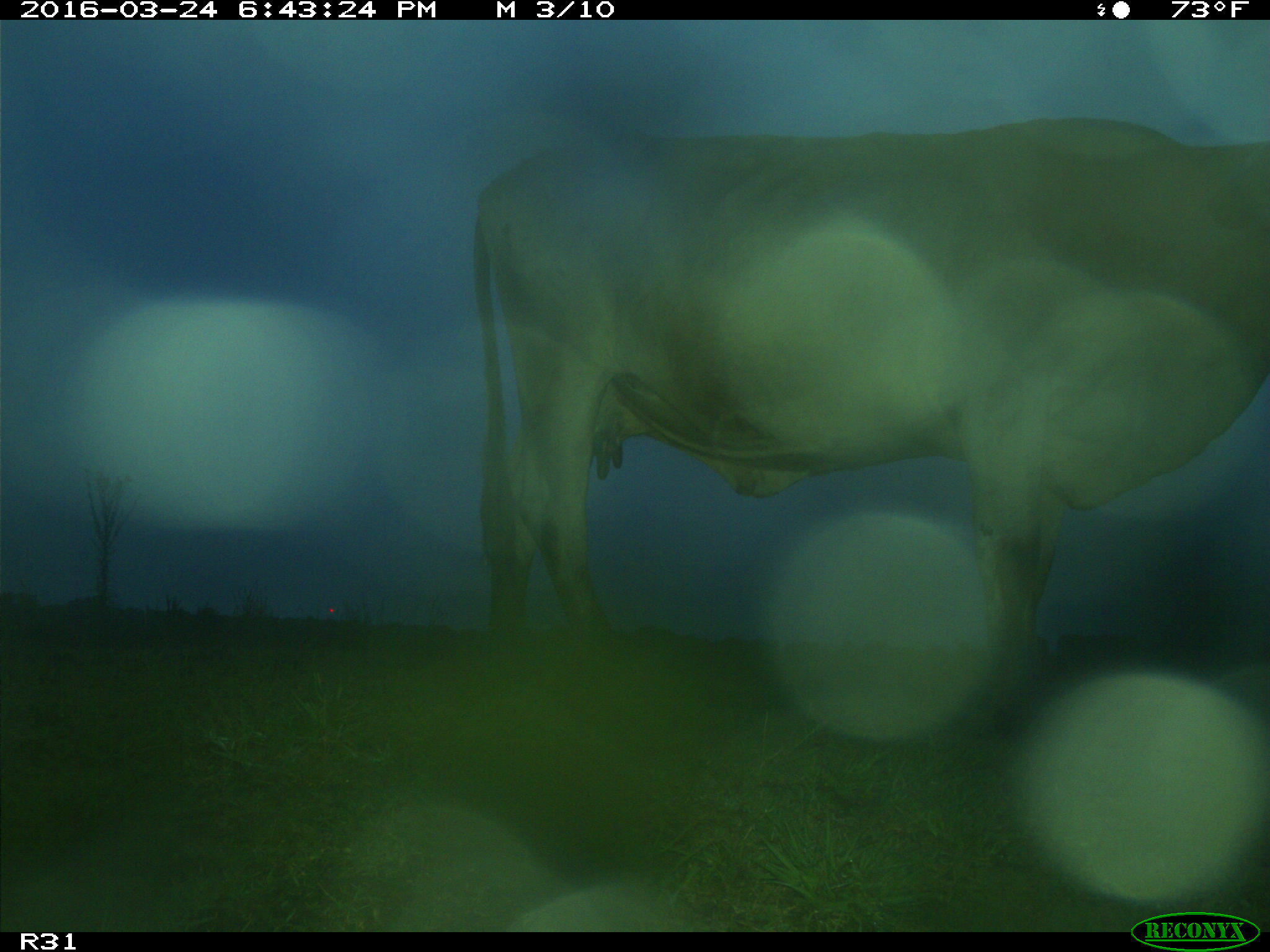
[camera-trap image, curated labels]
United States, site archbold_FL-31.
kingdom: Animalia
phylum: Chordata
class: Mammalia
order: Artiodactyla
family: Bovidae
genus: Bos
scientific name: Bos taurus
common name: domestic cow